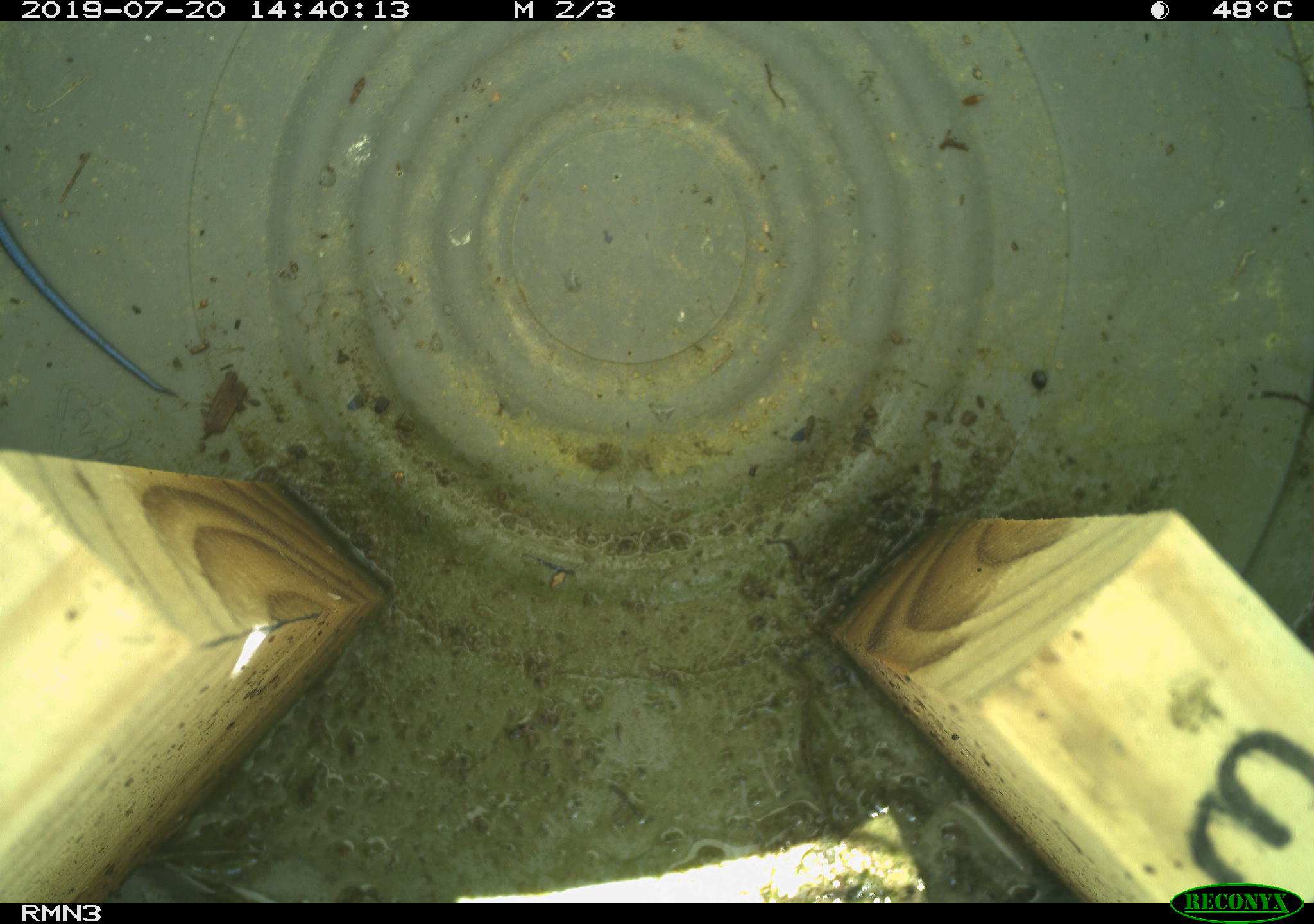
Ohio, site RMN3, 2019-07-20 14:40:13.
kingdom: Animalia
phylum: Chordata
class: Reptilia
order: Squamata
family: Scincidae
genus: Plestiodon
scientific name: Plestiodon fasciatus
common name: common five-lined skink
Common five-lined skink (Plestiodon fasciatus).